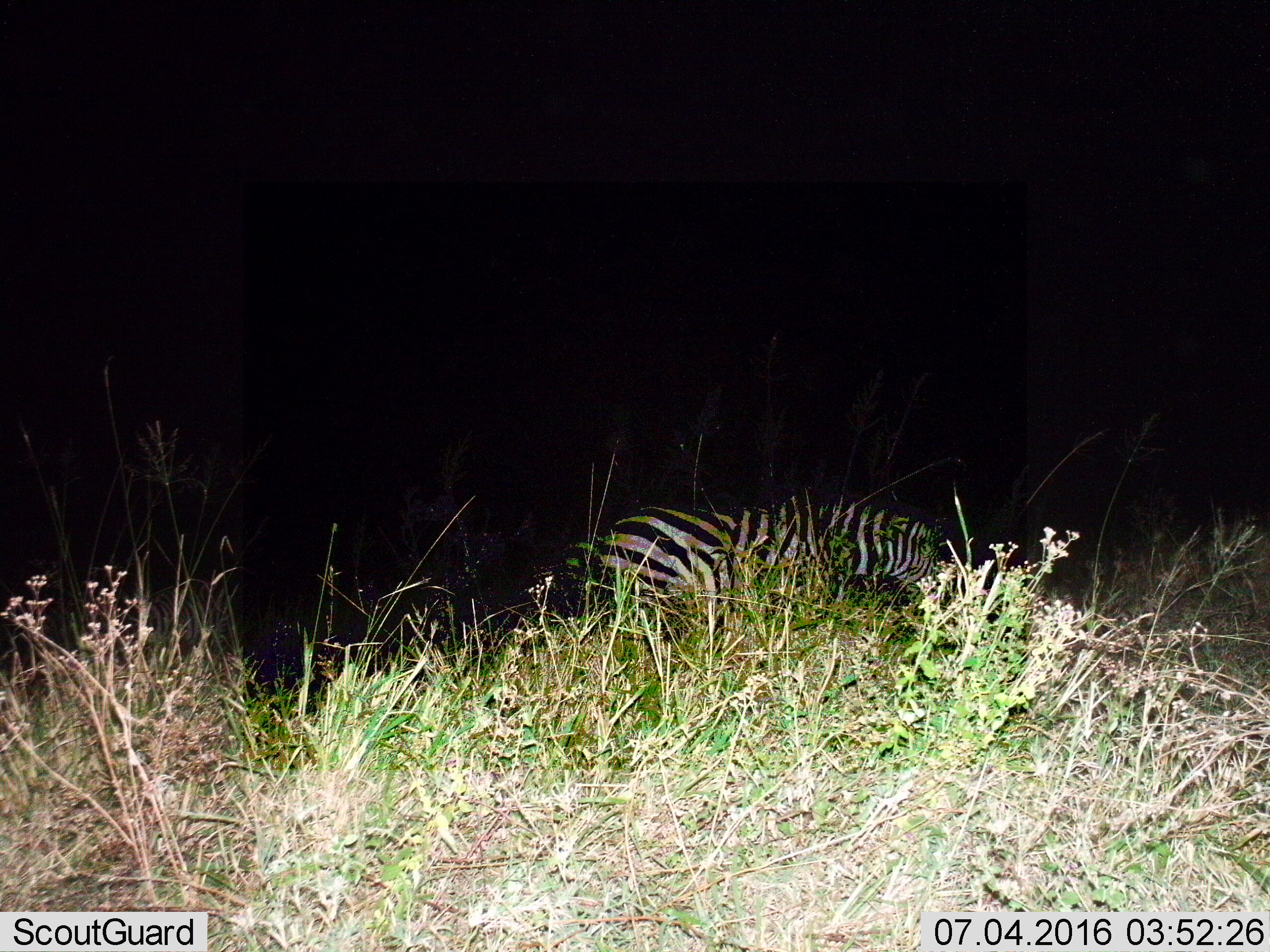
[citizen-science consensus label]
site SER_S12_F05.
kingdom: Animalia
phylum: Chordata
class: Mammalia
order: Perissodactyla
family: Equidae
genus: Equus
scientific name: Equus quagga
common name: plains zebra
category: zebraplains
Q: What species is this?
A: Zebraplains (plains zebra) (Equus quagga).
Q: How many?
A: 1.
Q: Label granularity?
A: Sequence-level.